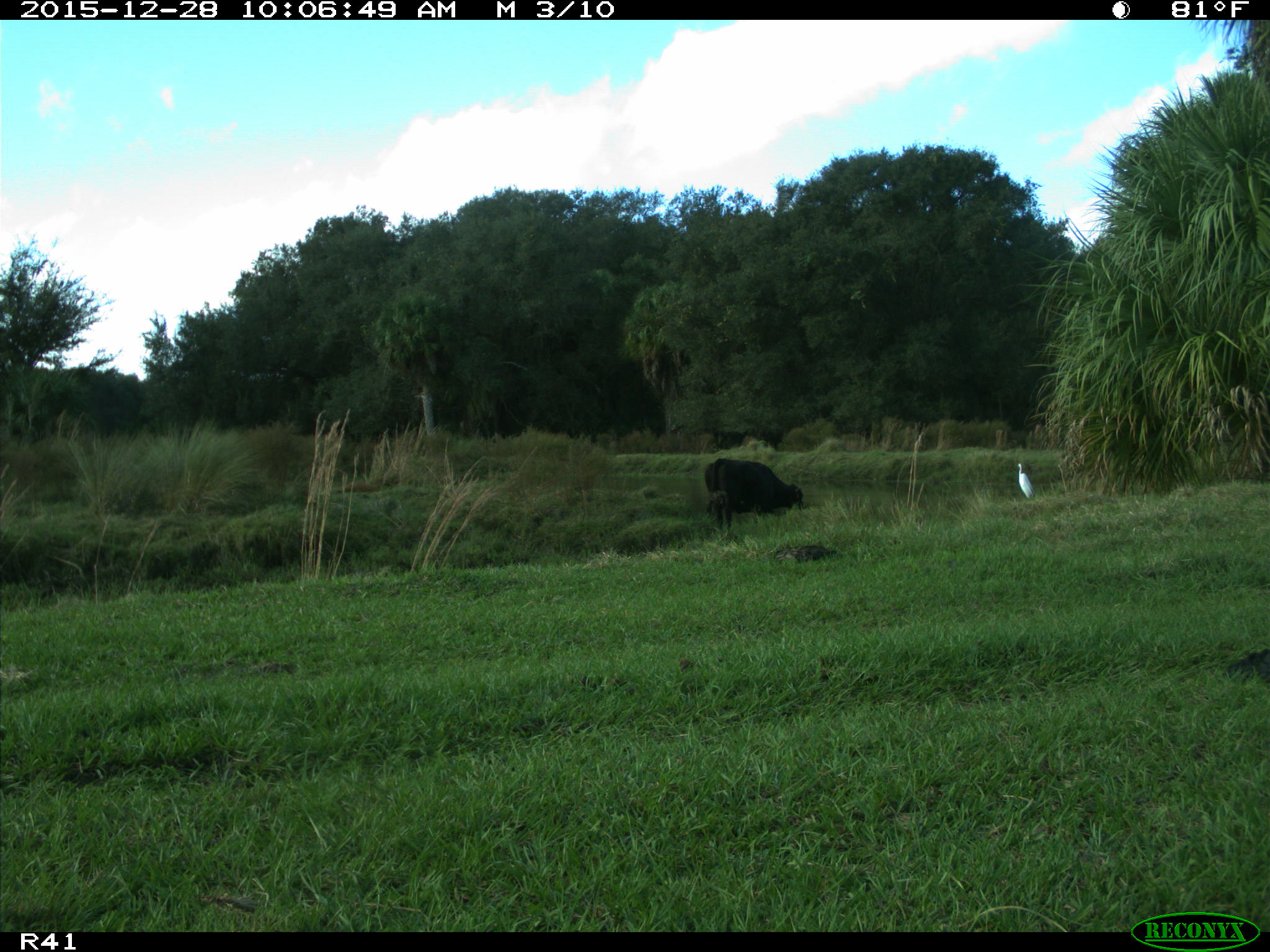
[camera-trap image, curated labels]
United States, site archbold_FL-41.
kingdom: Animalia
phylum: Chordata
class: Mammalia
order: Artiodactyla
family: Bovidae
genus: Bos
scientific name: Bos taurus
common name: domestic cow